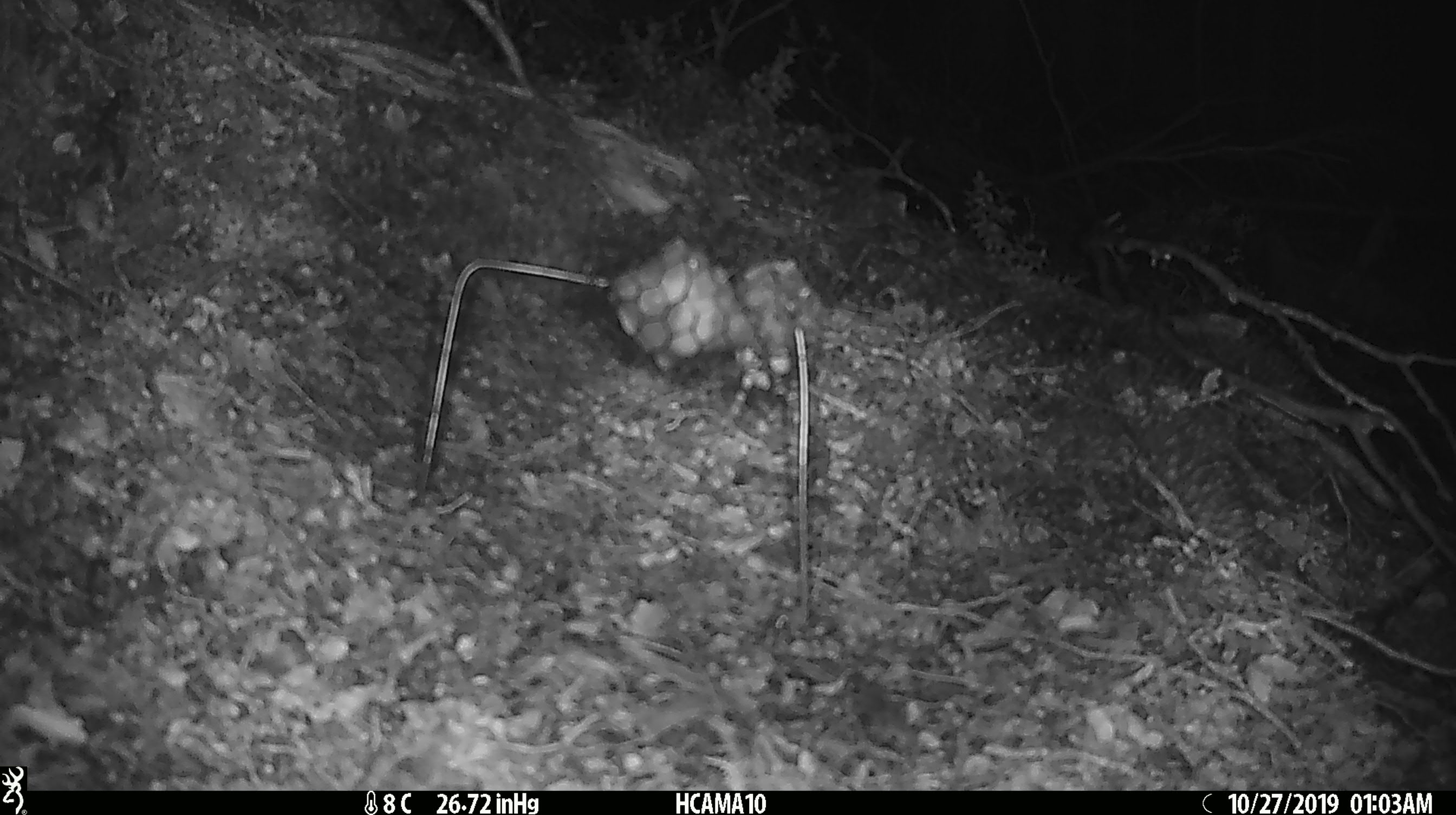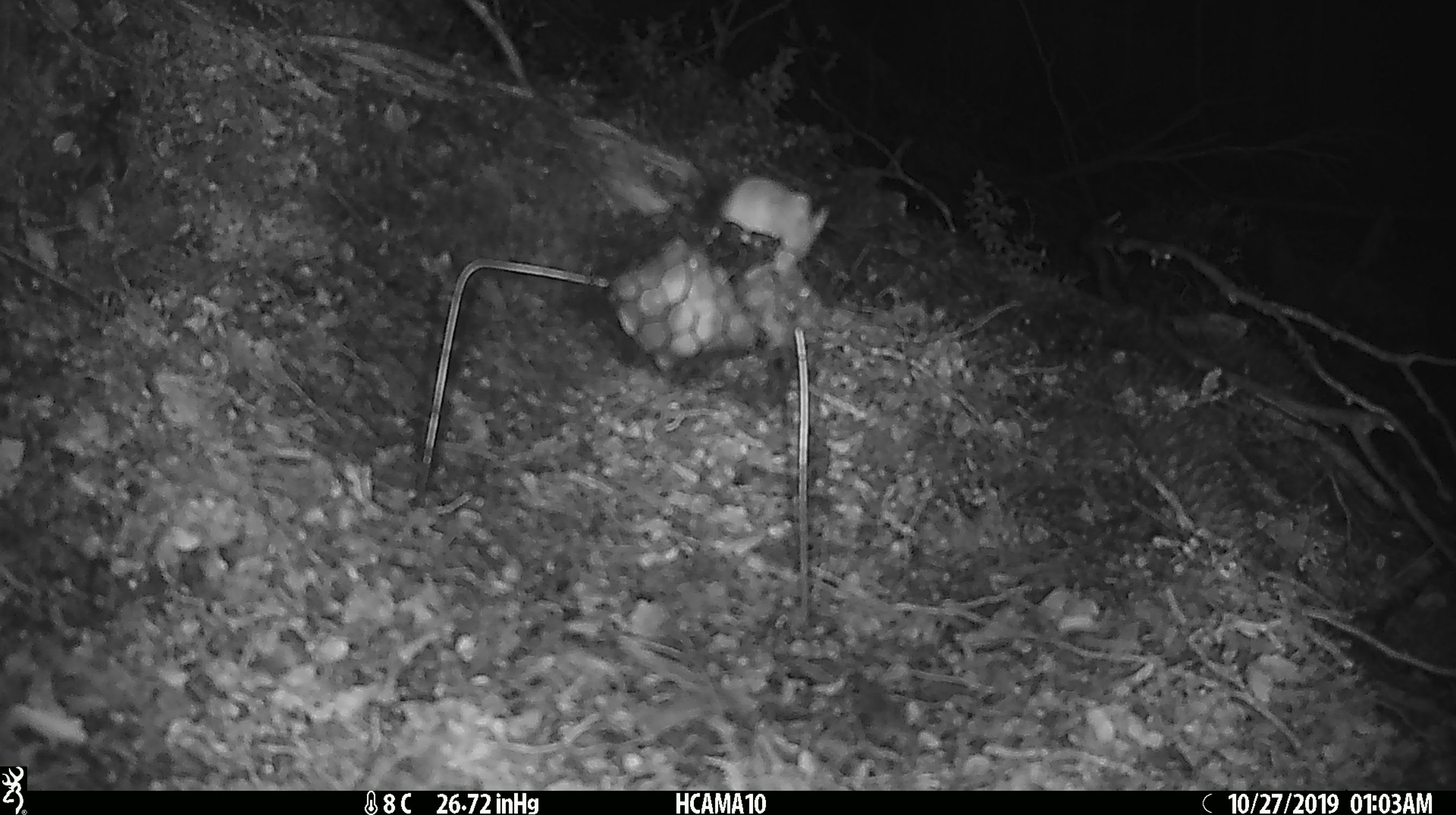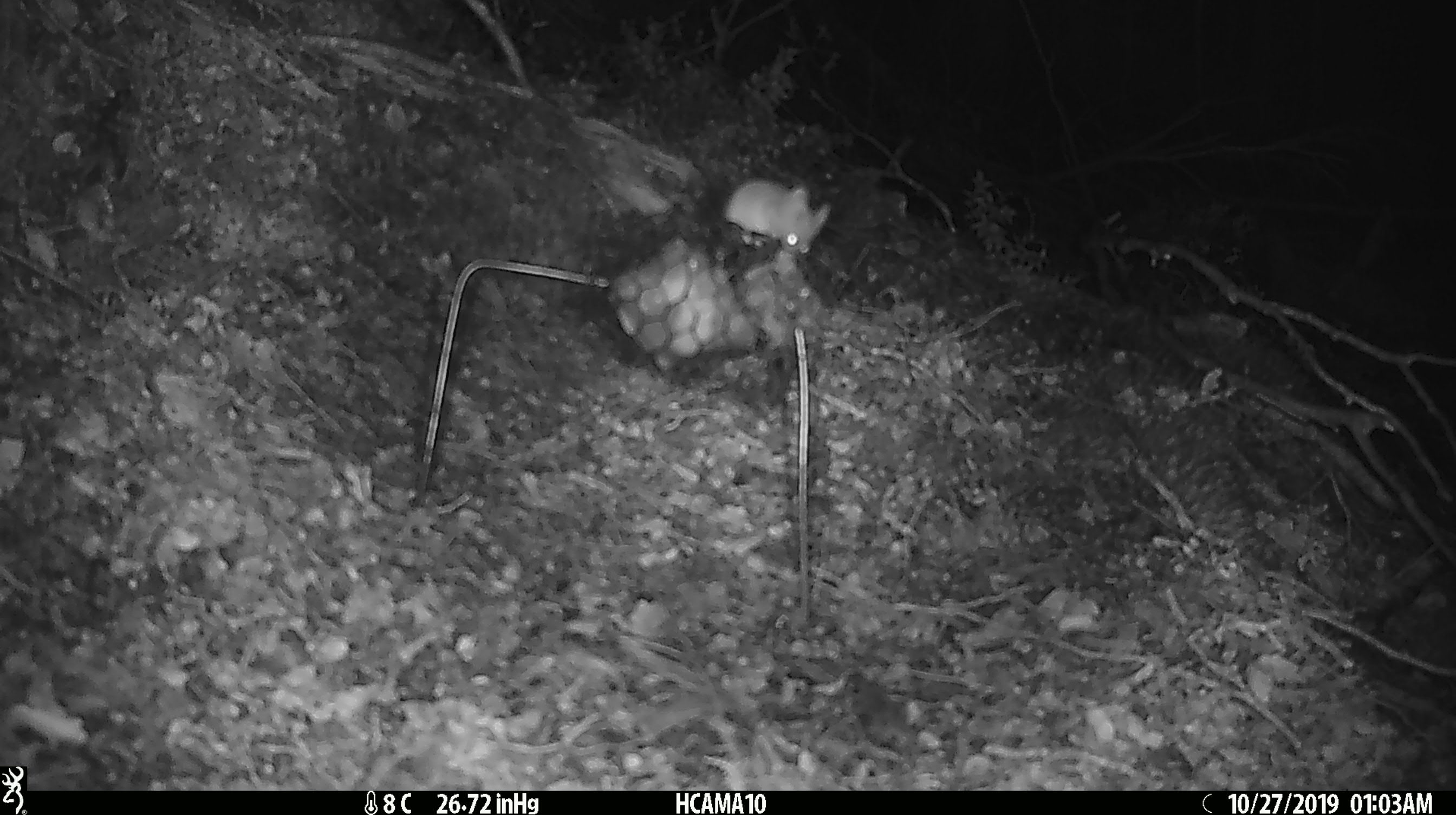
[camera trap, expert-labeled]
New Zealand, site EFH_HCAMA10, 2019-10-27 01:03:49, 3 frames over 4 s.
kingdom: Animalia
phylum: Chordata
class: Mammalia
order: Rodentia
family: Muridae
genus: Mus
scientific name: Mus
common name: mouse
Mouse (Mus).